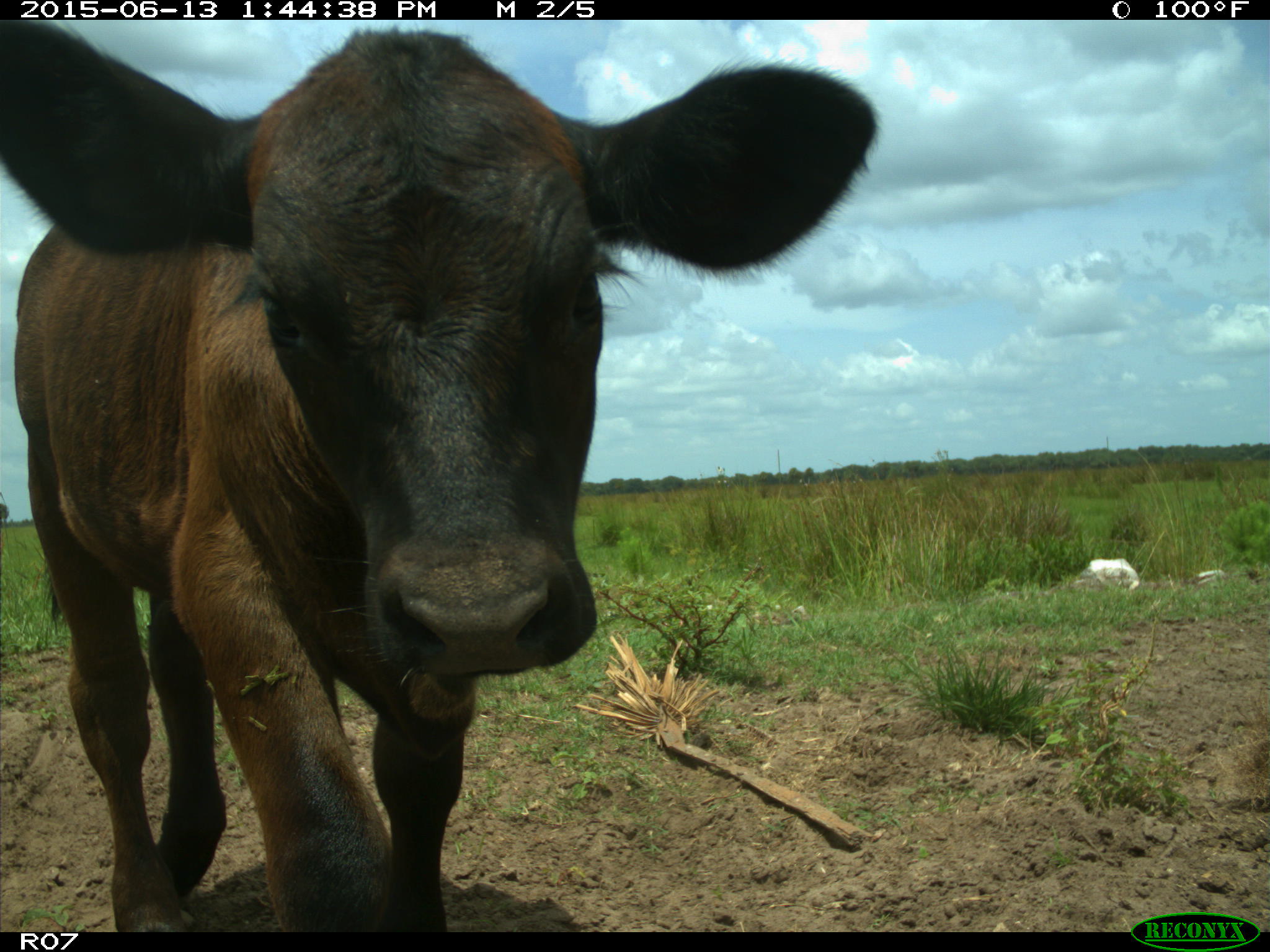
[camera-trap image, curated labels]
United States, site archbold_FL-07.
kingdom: Animalia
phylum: Chordata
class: Mammalia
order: Artiodactyla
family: Bovidae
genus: Bos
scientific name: Bos taurus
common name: domestic cow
Bos taurus (domestic cow).